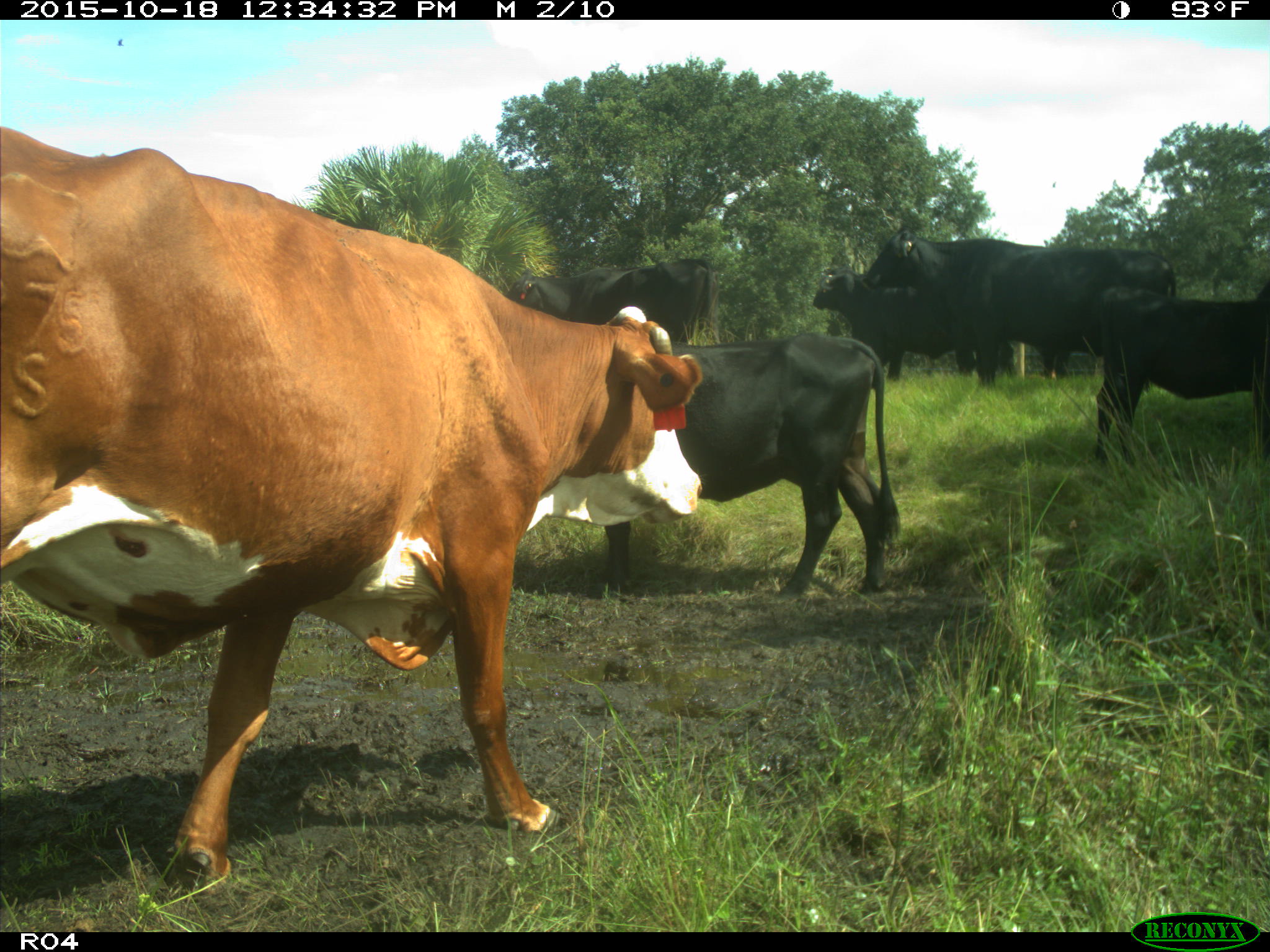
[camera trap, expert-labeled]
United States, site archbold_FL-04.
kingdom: Animalia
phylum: Chordata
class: Mammalia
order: Artiodactyla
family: Bovidae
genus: Bos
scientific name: Bos taurus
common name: domestic cow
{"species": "Bos taurus (domestic cow)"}